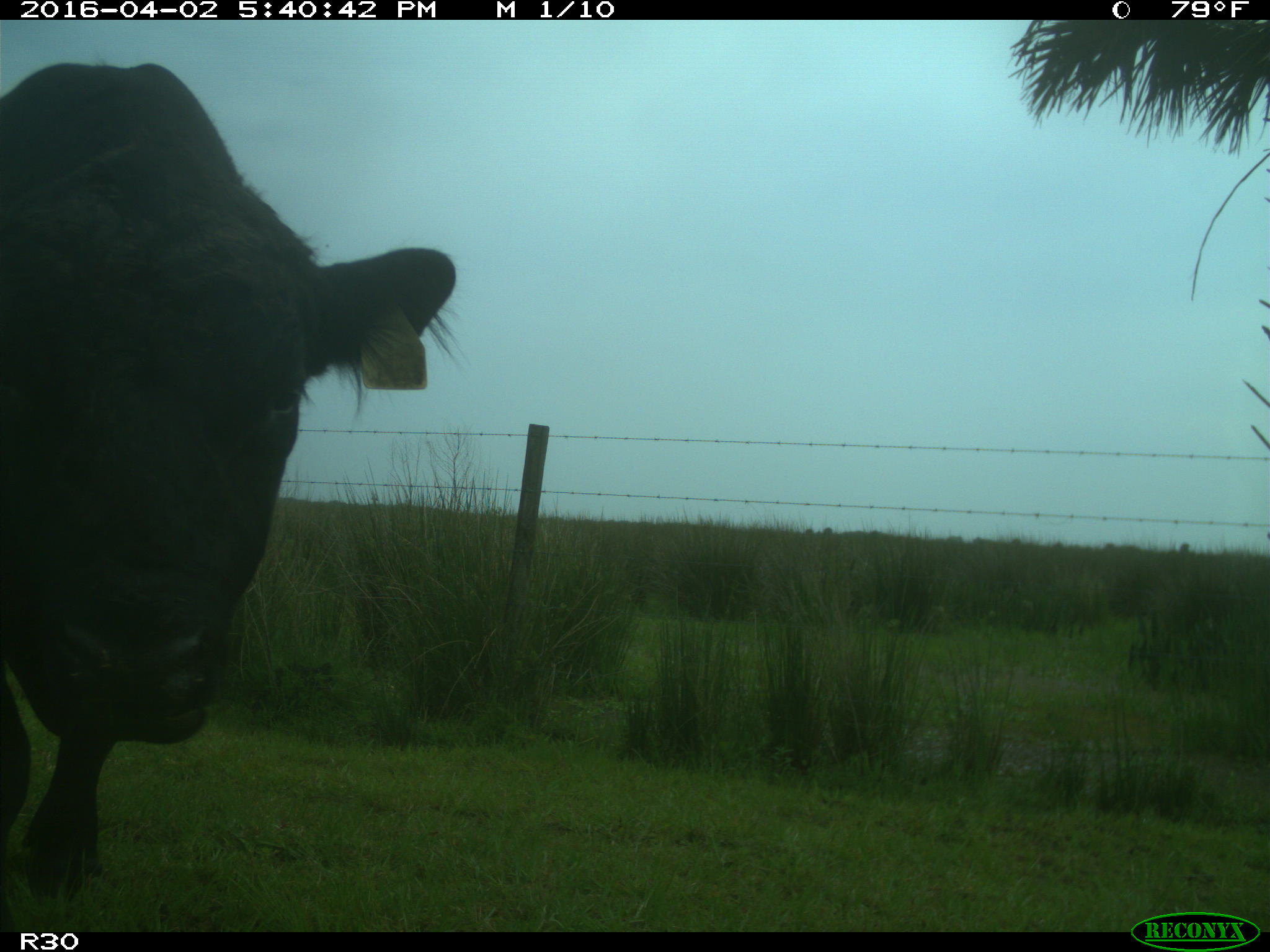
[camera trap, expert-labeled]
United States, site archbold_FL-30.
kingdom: Animalia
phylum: Chordata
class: Mammalia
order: Artiodactyla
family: Bovidae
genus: Bos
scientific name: Bos taurus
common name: domestic cow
Bos taurus (domestic cow).